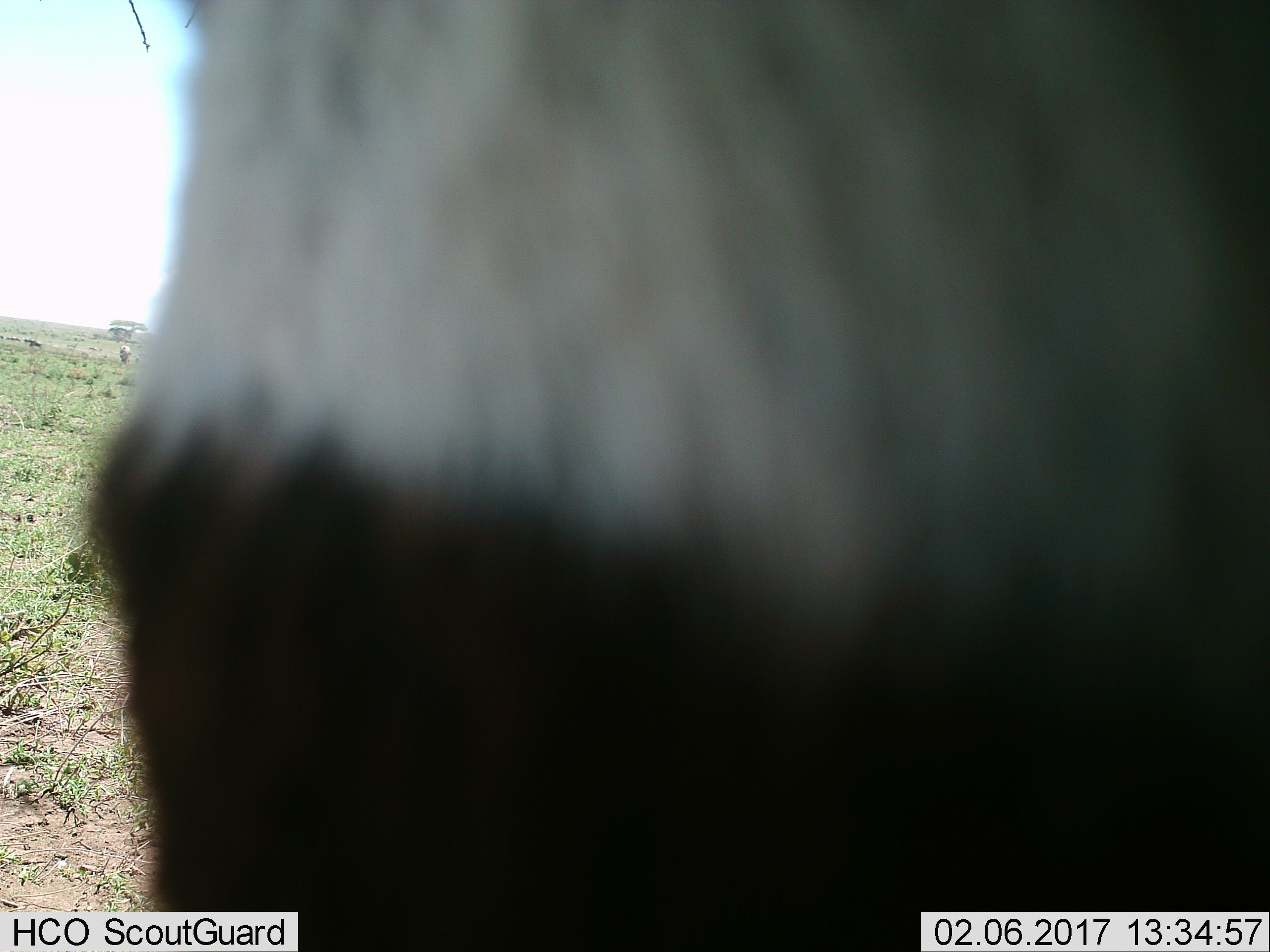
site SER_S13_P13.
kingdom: Animalia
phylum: Chordata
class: Mammalia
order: Artiodactyla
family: Bovidae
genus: Connochaetes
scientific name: Connochaetes taurinus taurinus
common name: blue wildebeest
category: wildebeestblue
Wildebeestblue (blue wildebeest) (Connochaetes taurinus taurinus), count 1. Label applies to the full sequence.